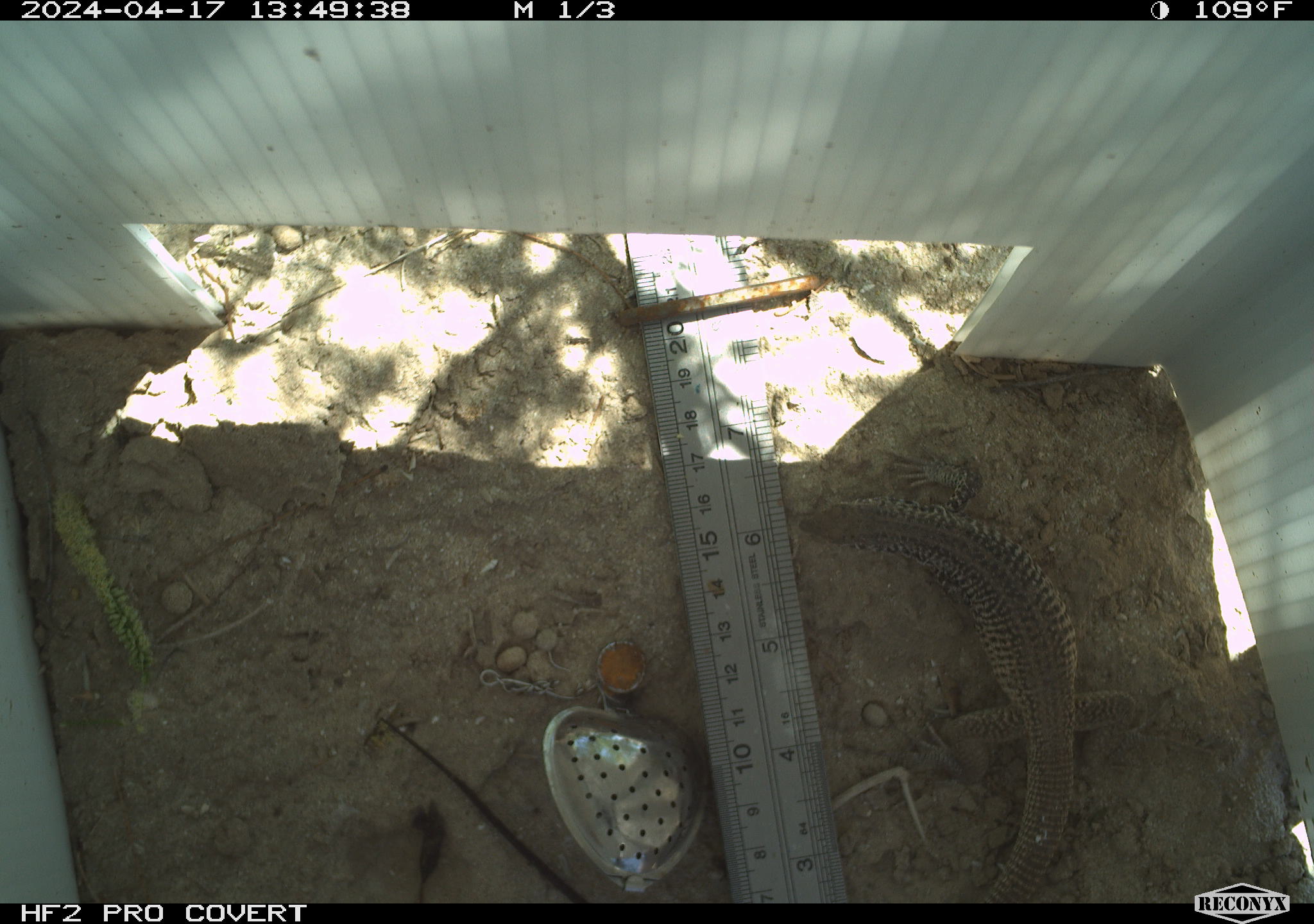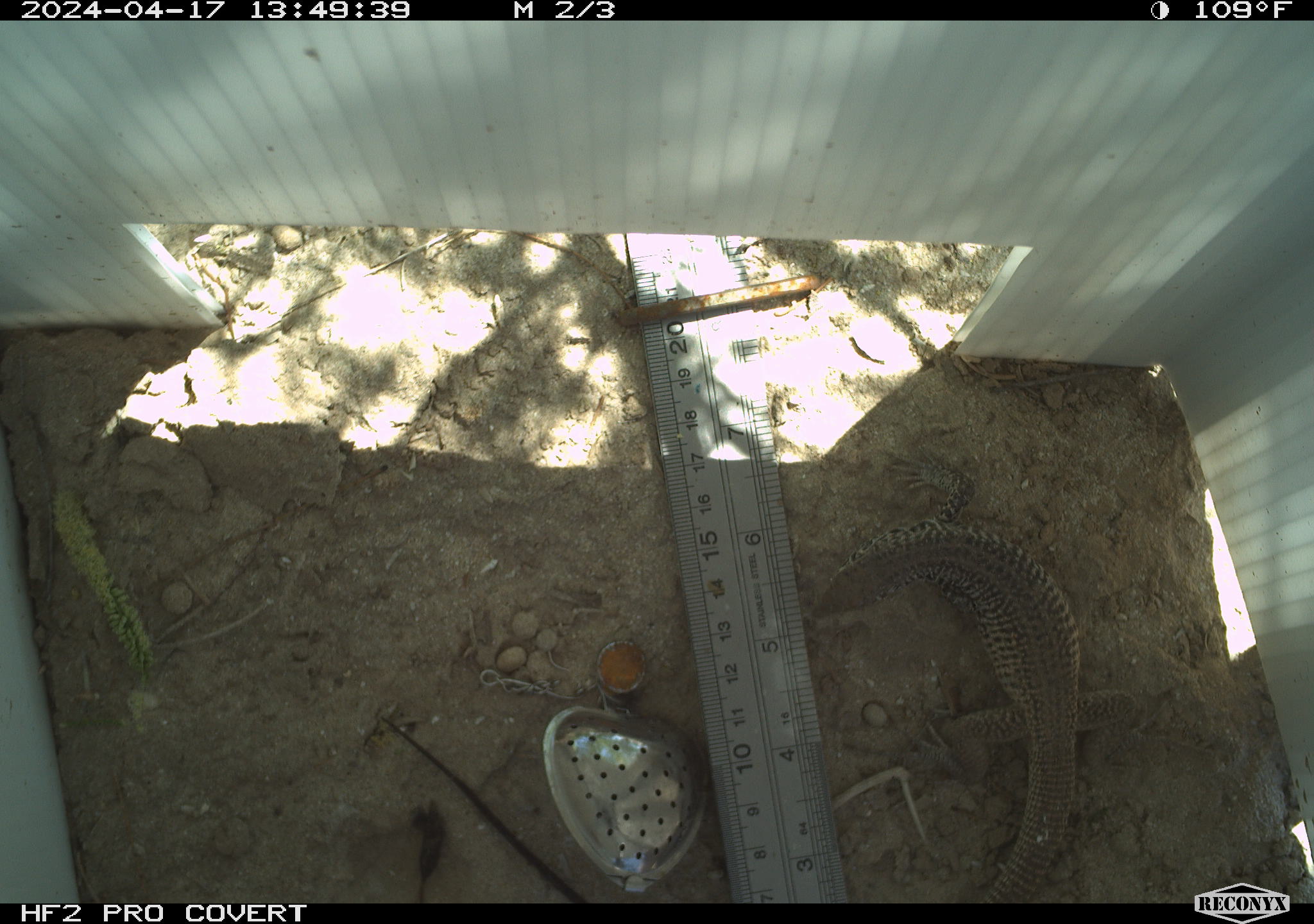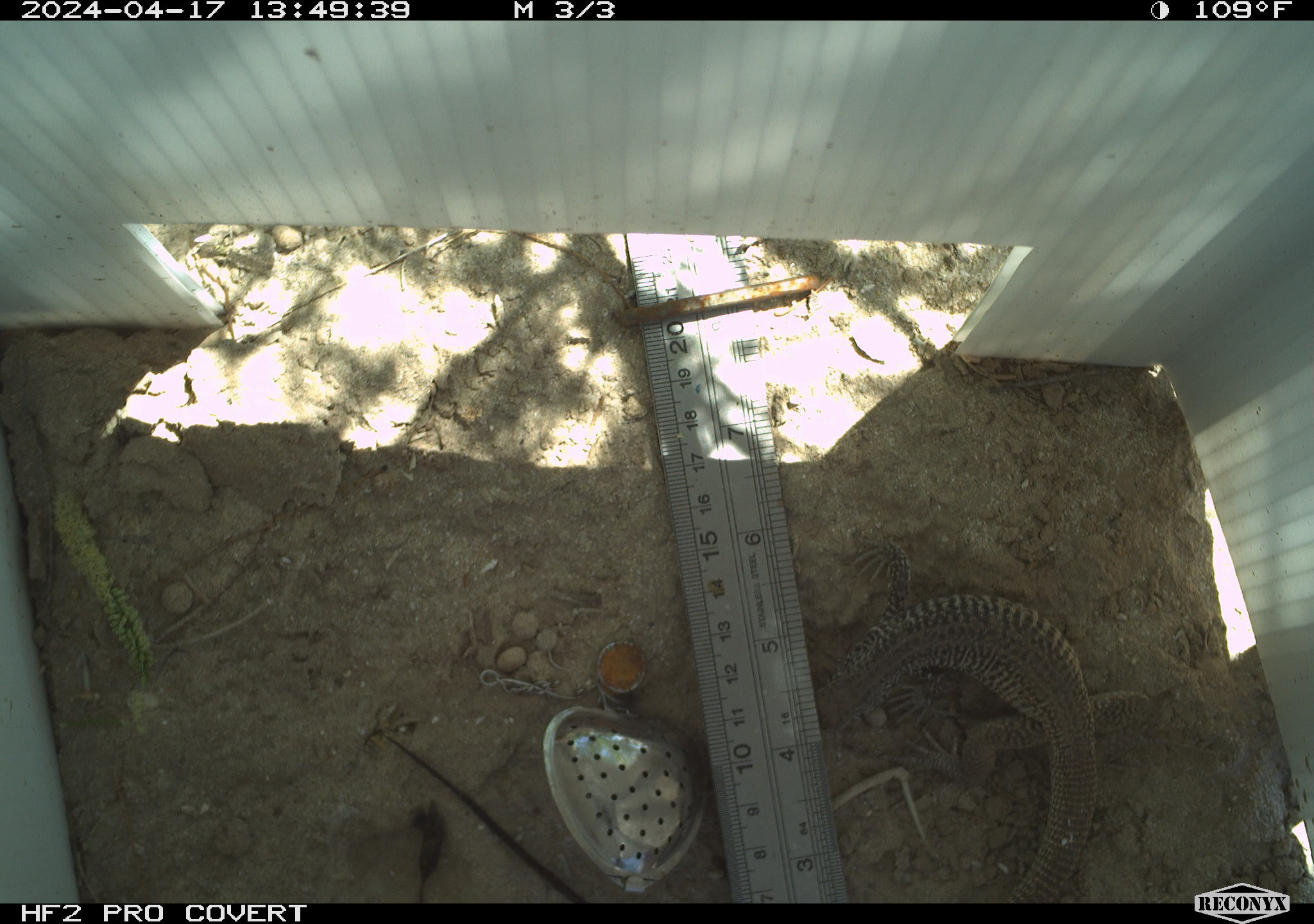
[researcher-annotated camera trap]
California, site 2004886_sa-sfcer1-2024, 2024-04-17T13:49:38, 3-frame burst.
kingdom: Animalia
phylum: Chordata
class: Reptilia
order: Squamata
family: Teiidae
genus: Aspidoscelis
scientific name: Aspidoscelis tigris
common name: western whiptail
Western whiptail (Aspidoscelis tigris).